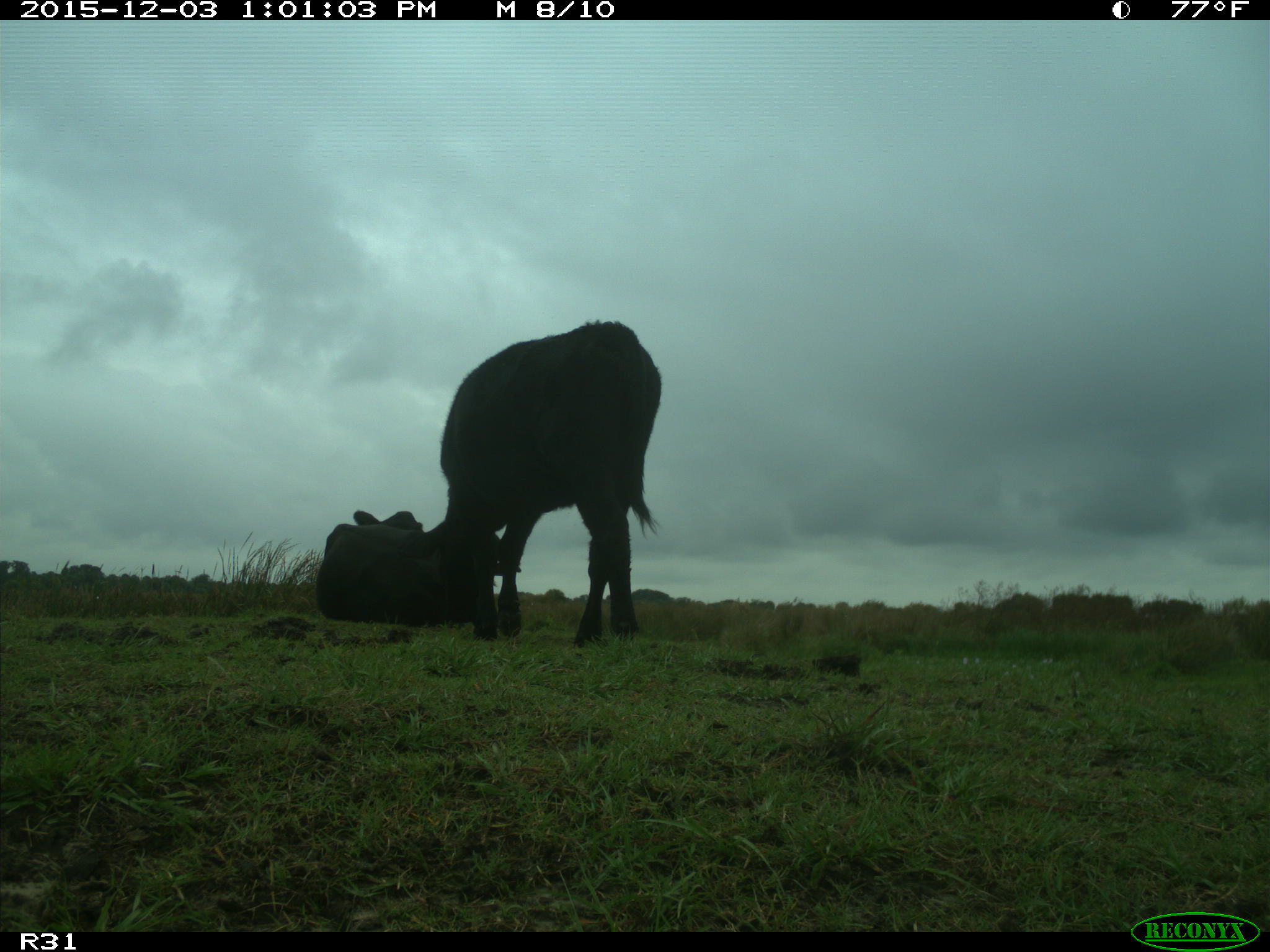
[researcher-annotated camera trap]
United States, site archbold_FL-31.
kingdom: Animalia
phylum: Chordata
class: Mammalia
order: Artiodactyla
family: Bovidae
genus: Bos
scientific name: Bos taurus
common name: domestic cow